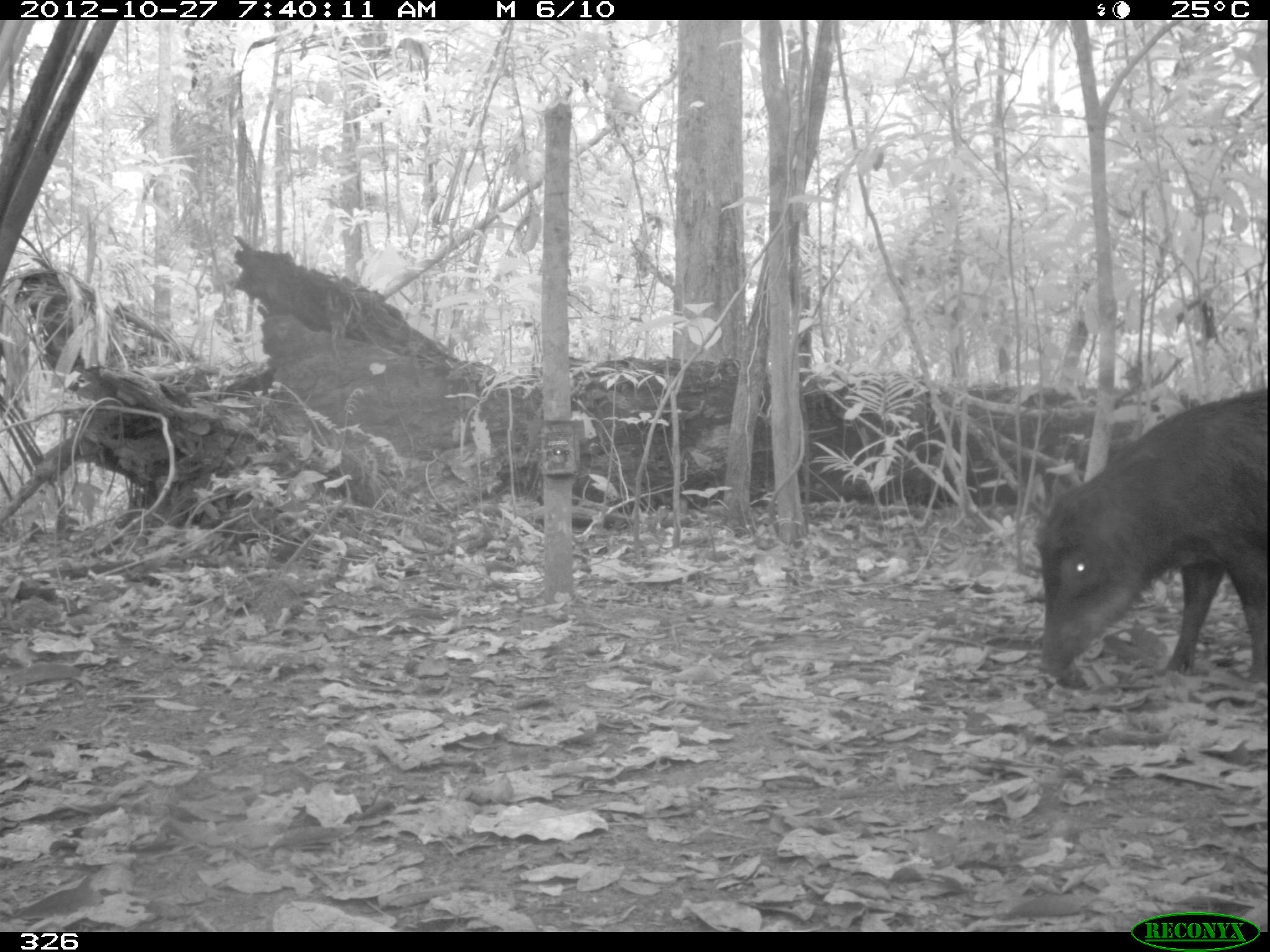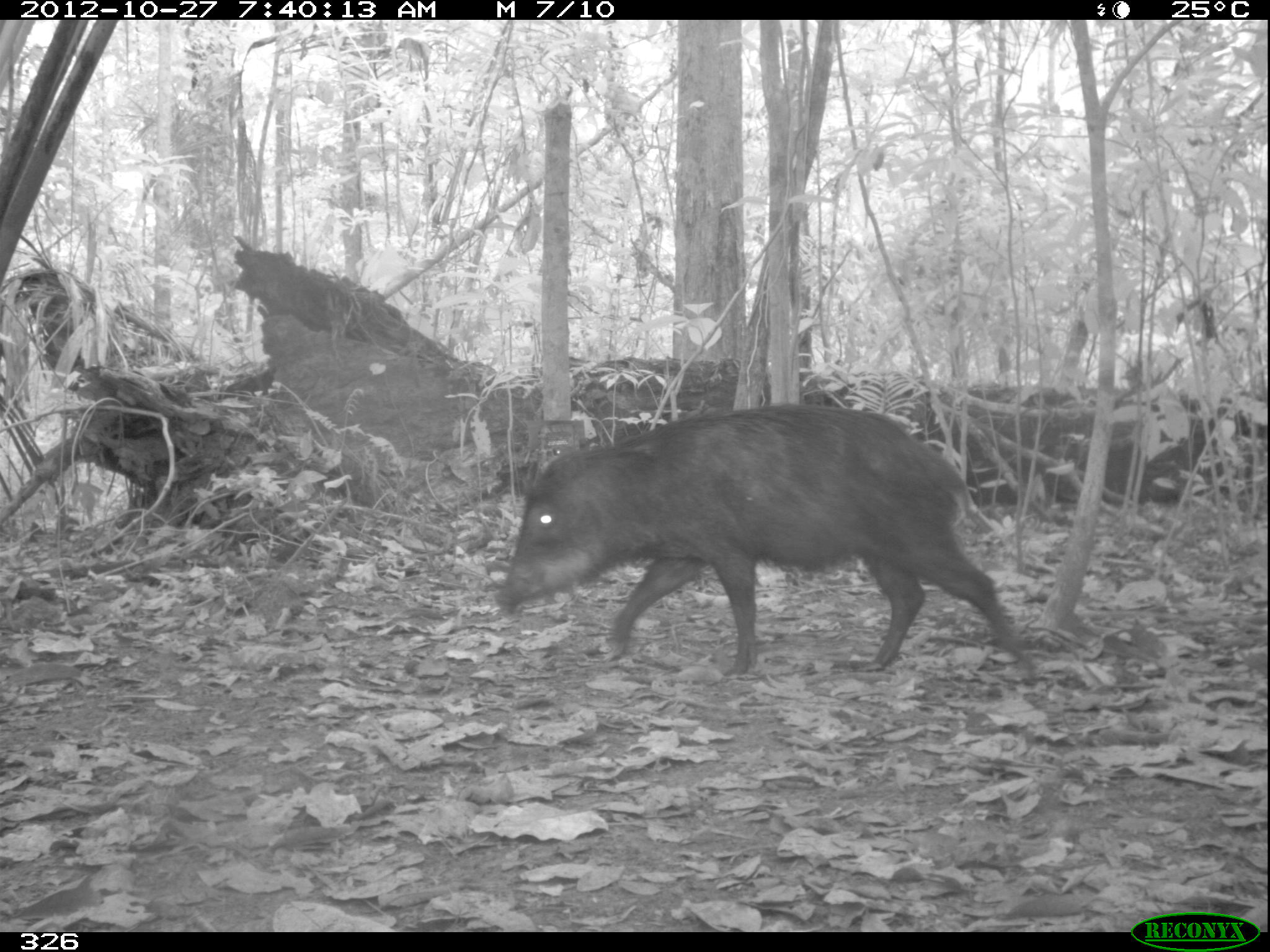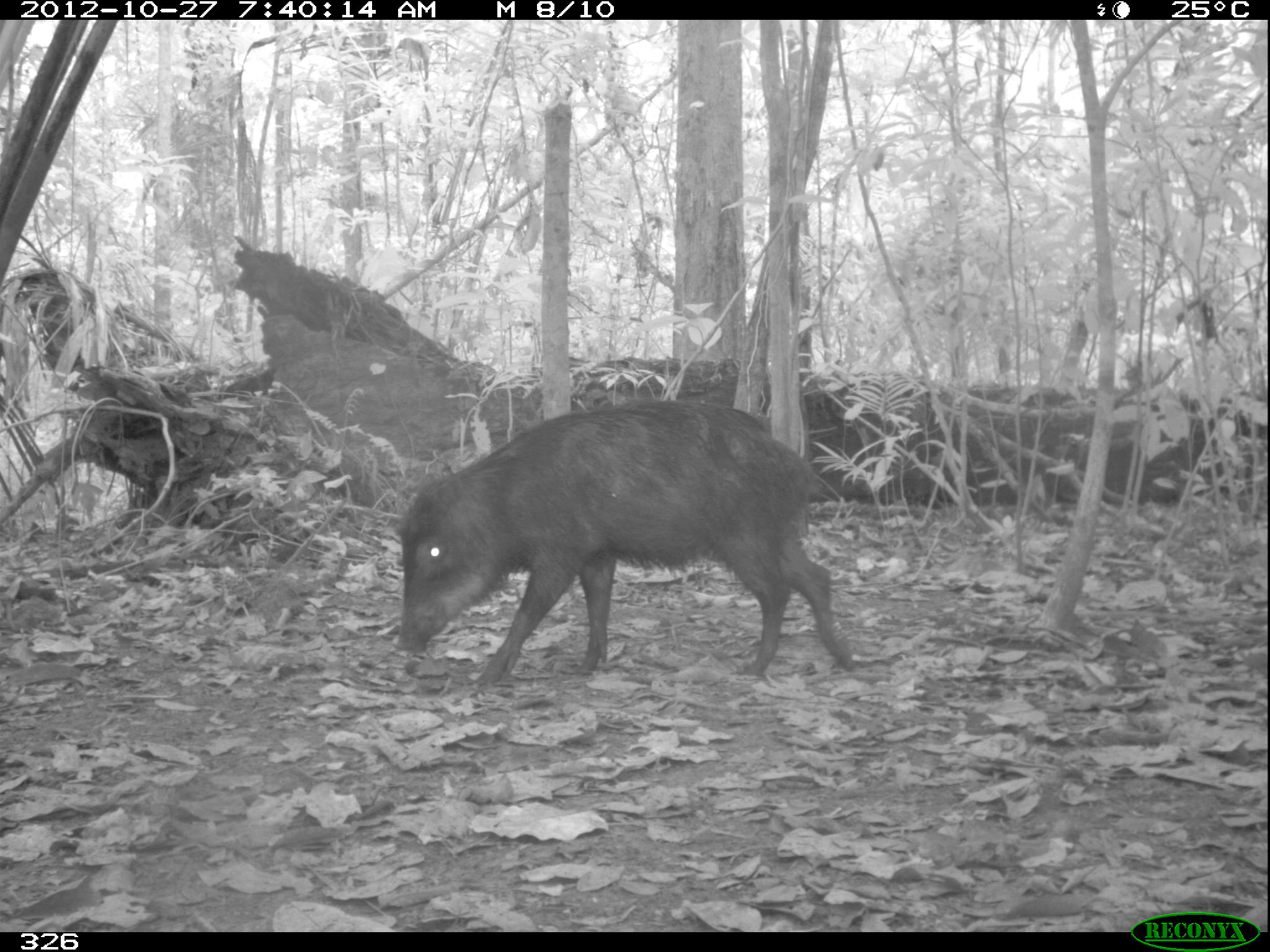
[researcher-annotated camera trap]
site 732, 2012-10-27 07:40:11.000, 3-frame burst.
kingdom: Animalia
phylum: Chordata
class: Mammalia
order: Artiodactyla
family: Tayassuidae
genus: Tayassu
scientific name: Tayassu pecari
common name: white-lipped peccary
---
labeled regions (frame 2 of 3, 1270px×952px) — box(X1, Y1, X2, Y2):
tayassu pecari: box(491, 402, 1037, 680)